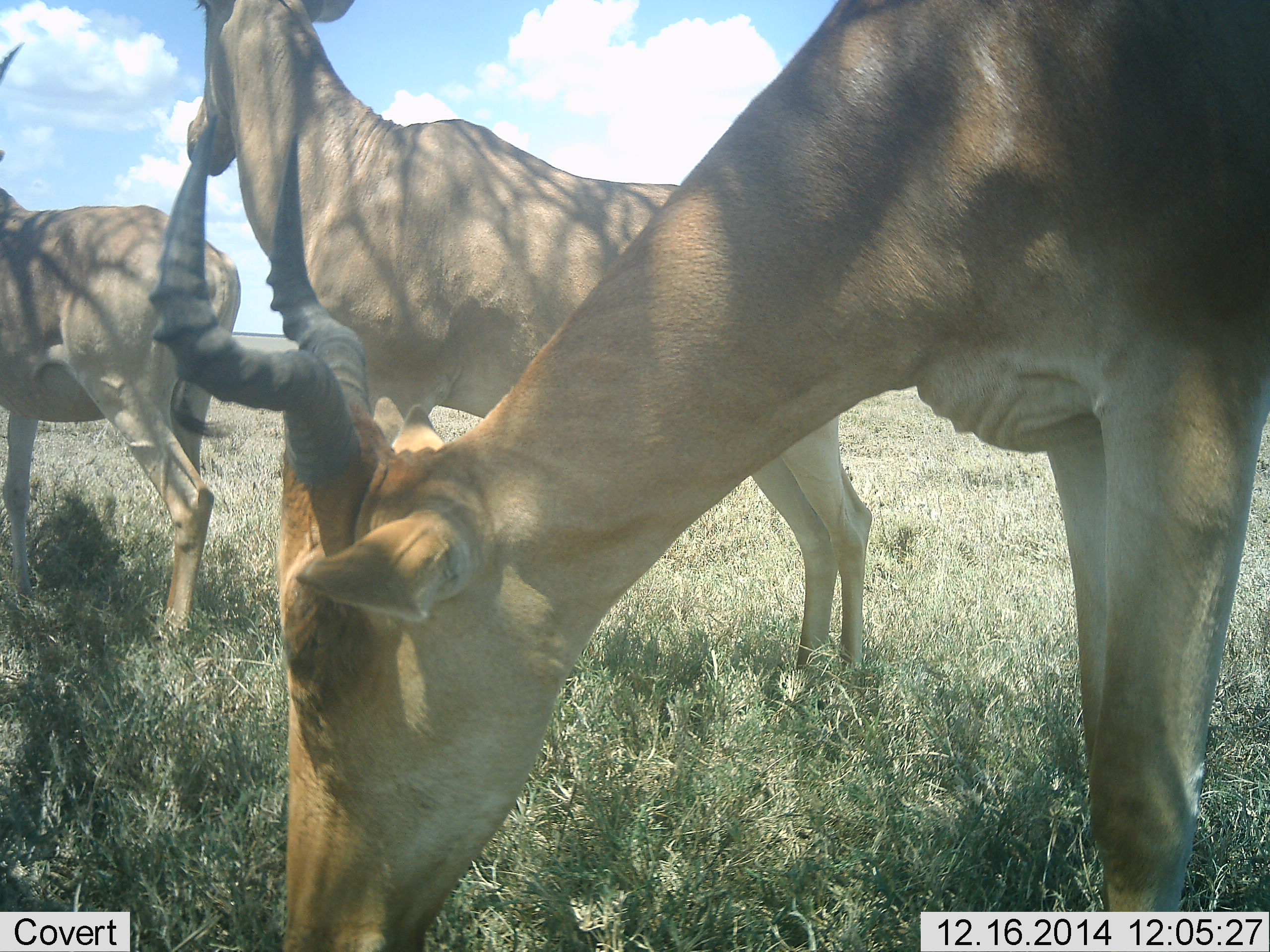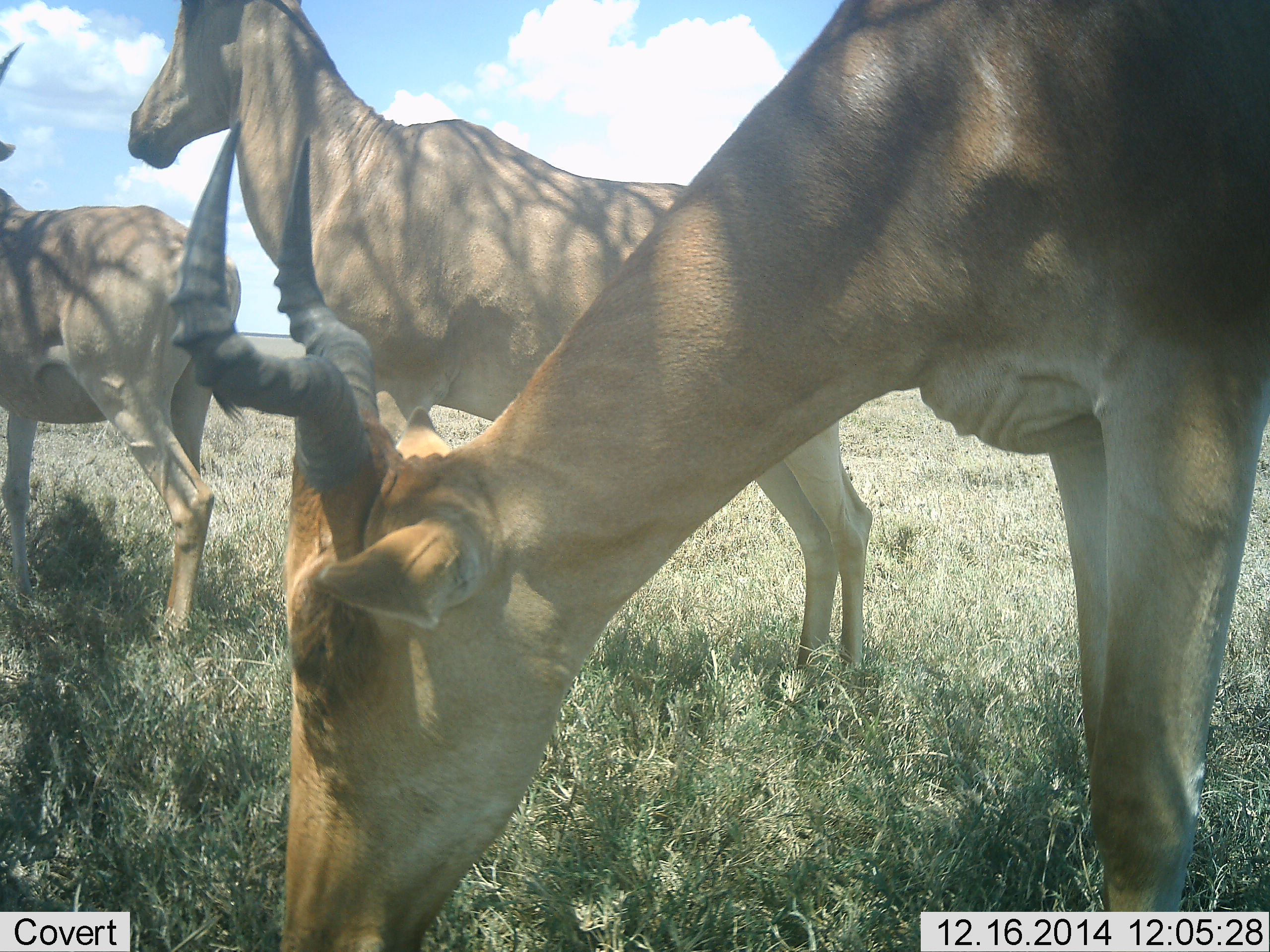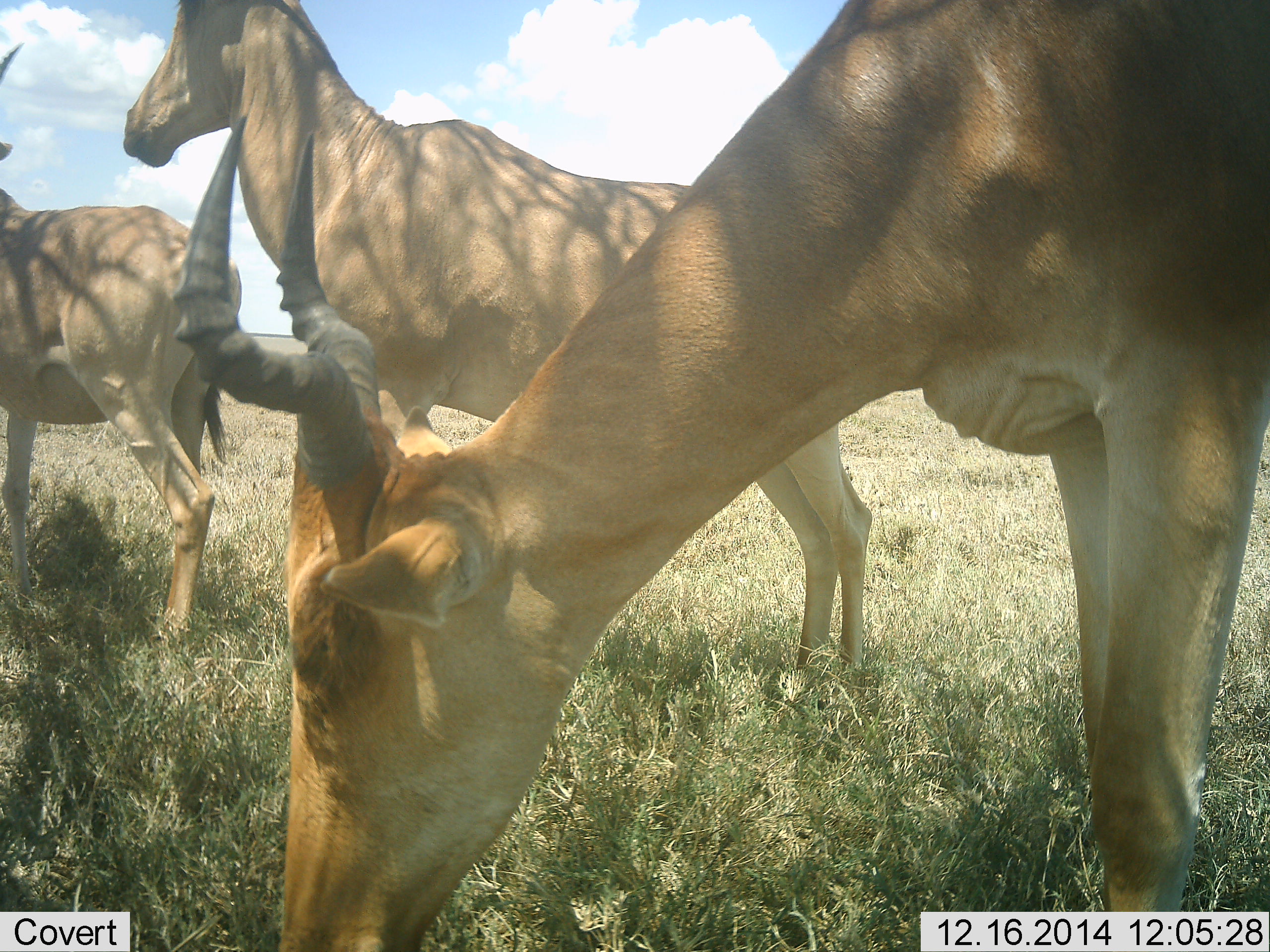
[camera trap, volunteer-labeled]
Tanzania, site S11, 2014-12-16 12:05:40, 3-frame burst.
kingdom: Animalia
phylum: Chordata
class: Mammalia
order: Artiodactyla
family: Bovidae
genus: Alcelaphus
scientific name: Alcelaphus buselaphus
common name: hartebeest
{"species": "hartebeest (Alcelaphus buselaphus)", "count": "3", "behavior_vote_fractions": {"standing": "90%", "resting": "10%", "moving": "0%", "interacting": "0%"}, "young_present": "0%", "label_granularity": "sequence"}